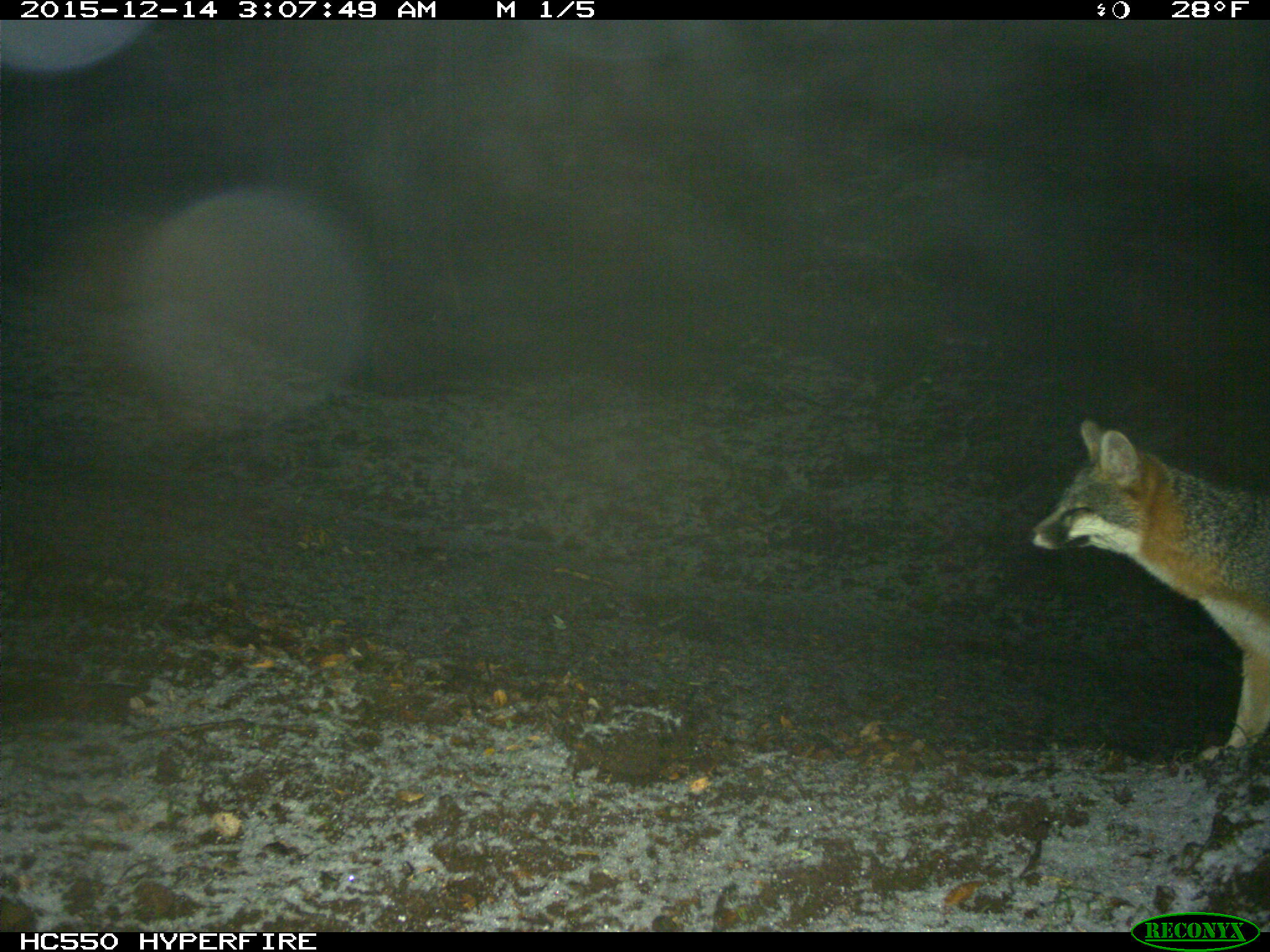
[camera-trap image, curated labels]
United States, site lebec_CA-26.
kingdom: Animalia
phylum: Chordata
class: Mammalia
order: Carnivora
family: Canidae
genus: Urocyon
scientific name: Urocyon cinereoargenteus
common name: gray fox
Urocyon cinereoargenteus (gray fox).